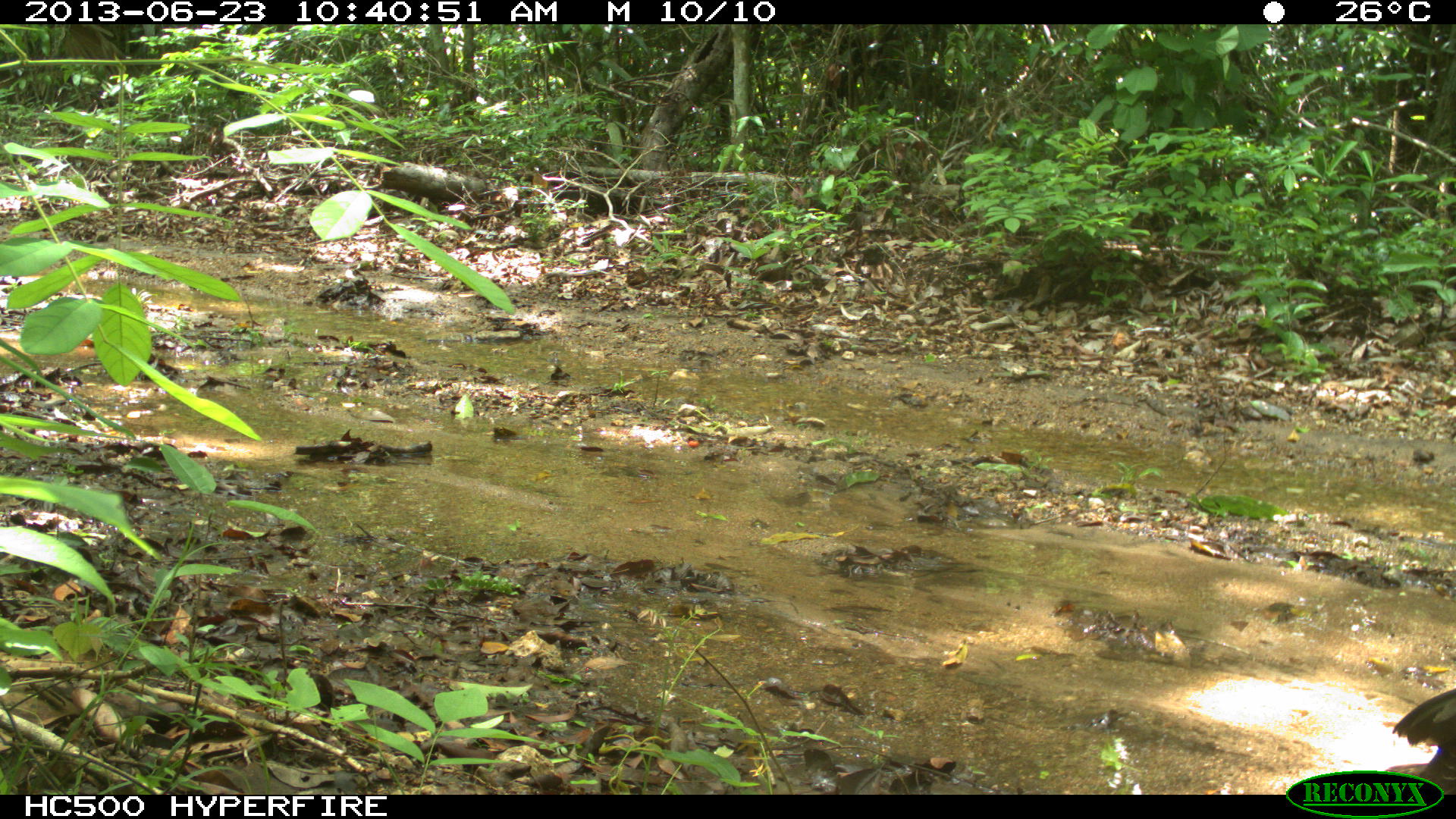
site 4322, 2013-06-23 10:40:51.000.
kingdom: Animalia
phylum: Chordata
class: Aves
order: Galliformes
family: Cracidae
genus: Penelope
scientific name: Penelope purpurascens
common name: crested guan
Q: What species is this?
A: Penelope purpurascens (crested guan).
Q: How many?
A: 1.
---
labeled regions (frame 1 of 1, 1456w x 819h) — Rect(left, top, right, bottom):
penelope purpurascens: Rect(1385, 688, 1455, 794)